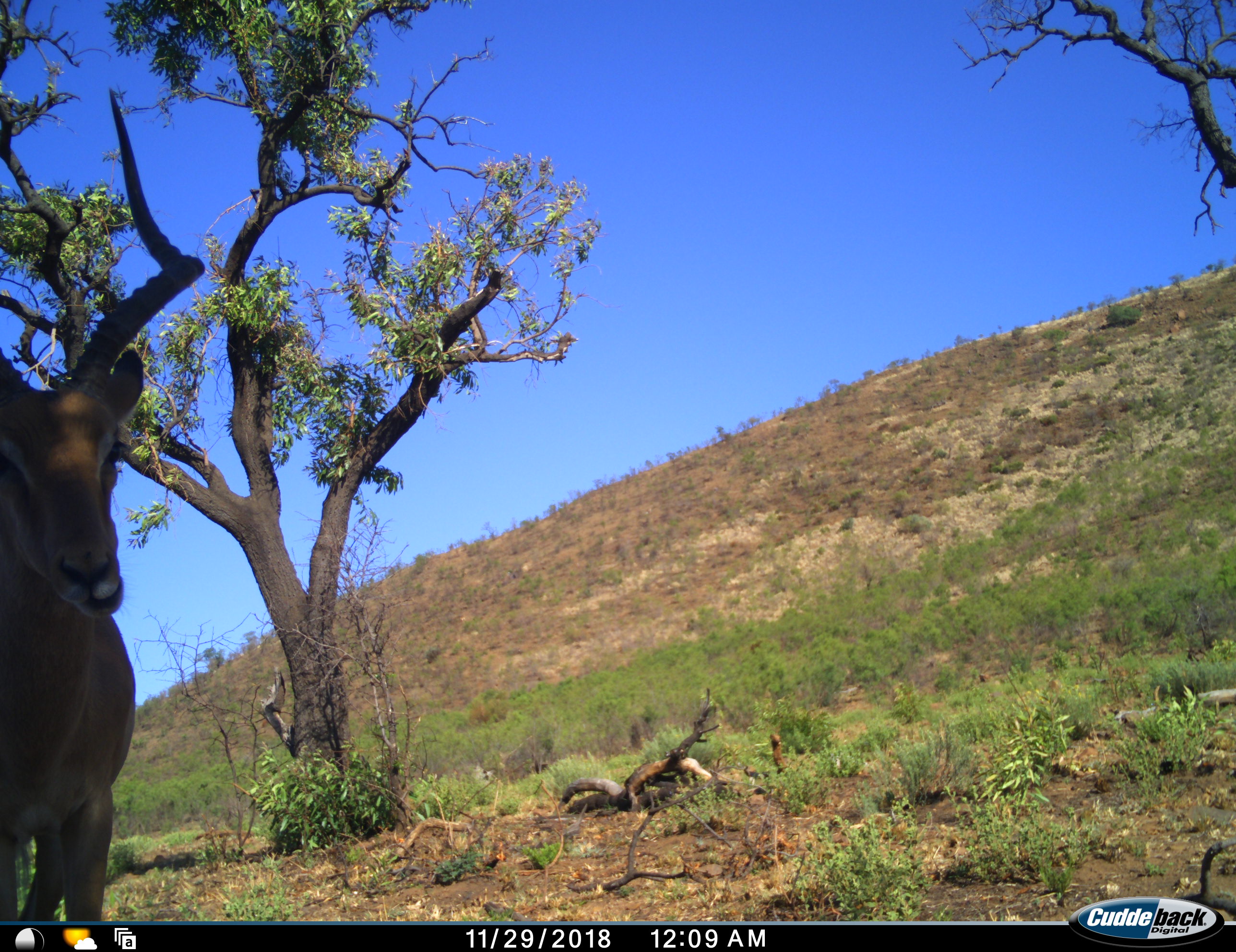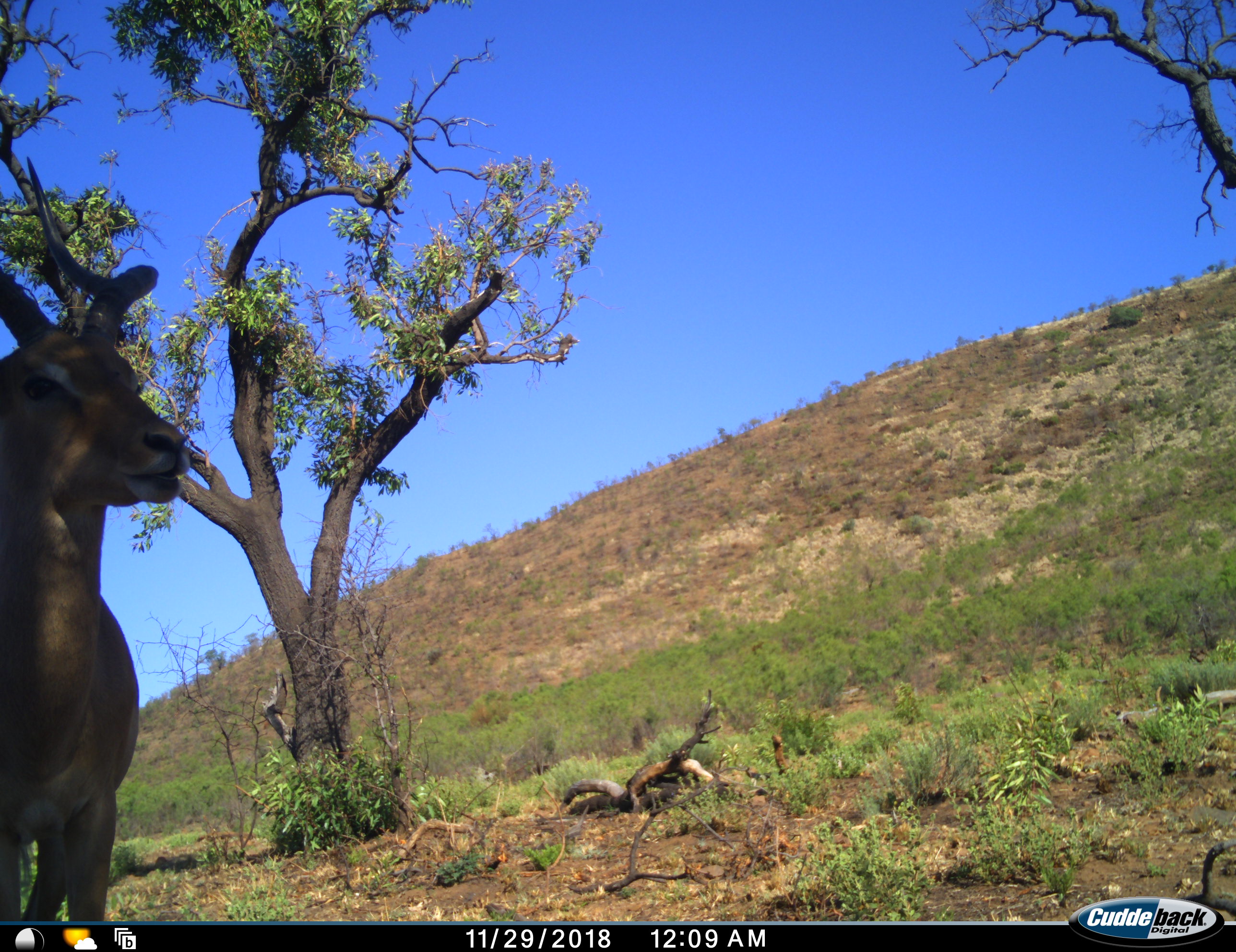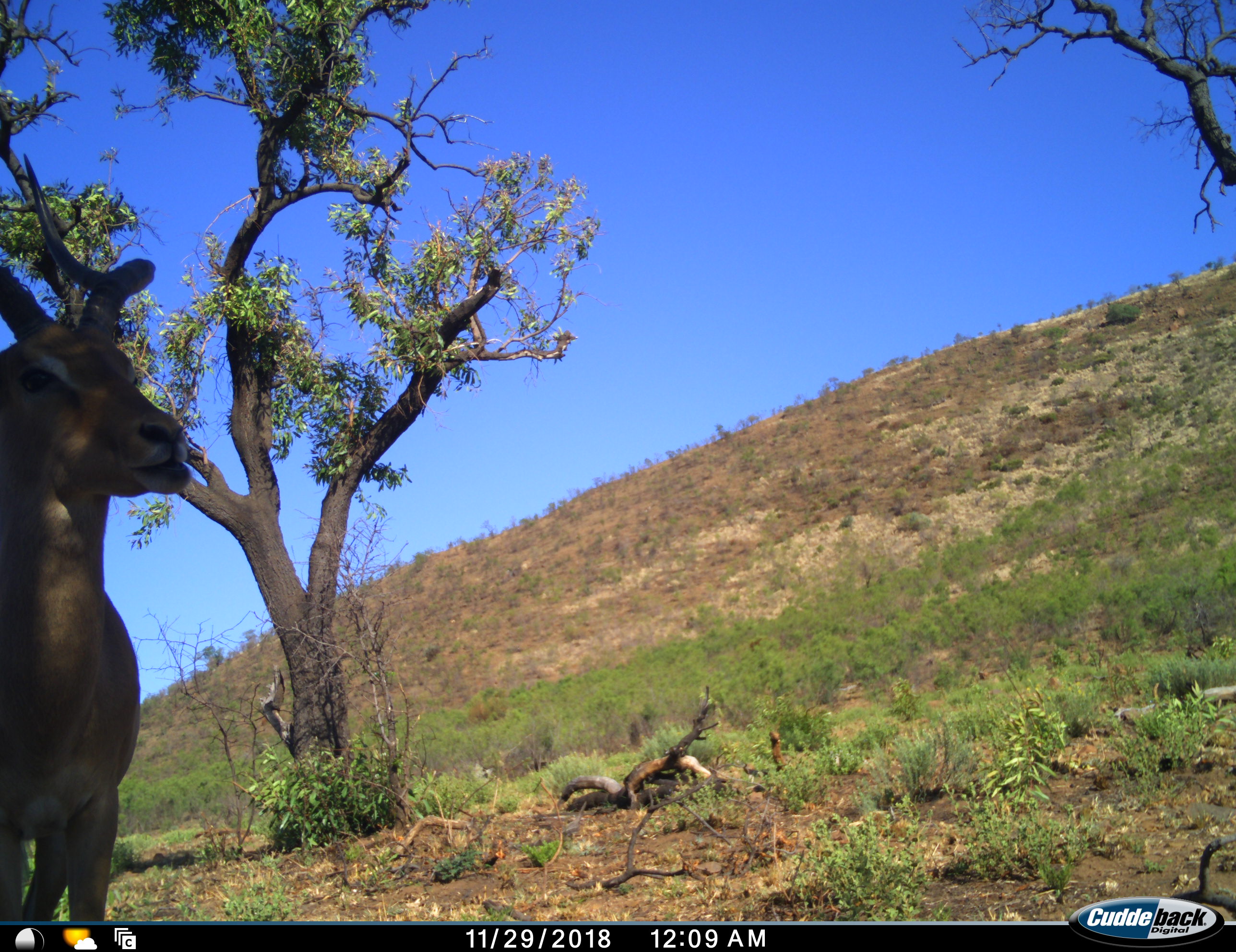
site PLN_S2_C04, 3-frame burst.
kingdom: Animalia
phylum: Chordata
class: Mammalia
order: Artiodactyla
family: Bovidae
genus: Aepyceros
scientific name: Aepyceros melampus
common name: impala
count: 1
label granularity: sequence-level